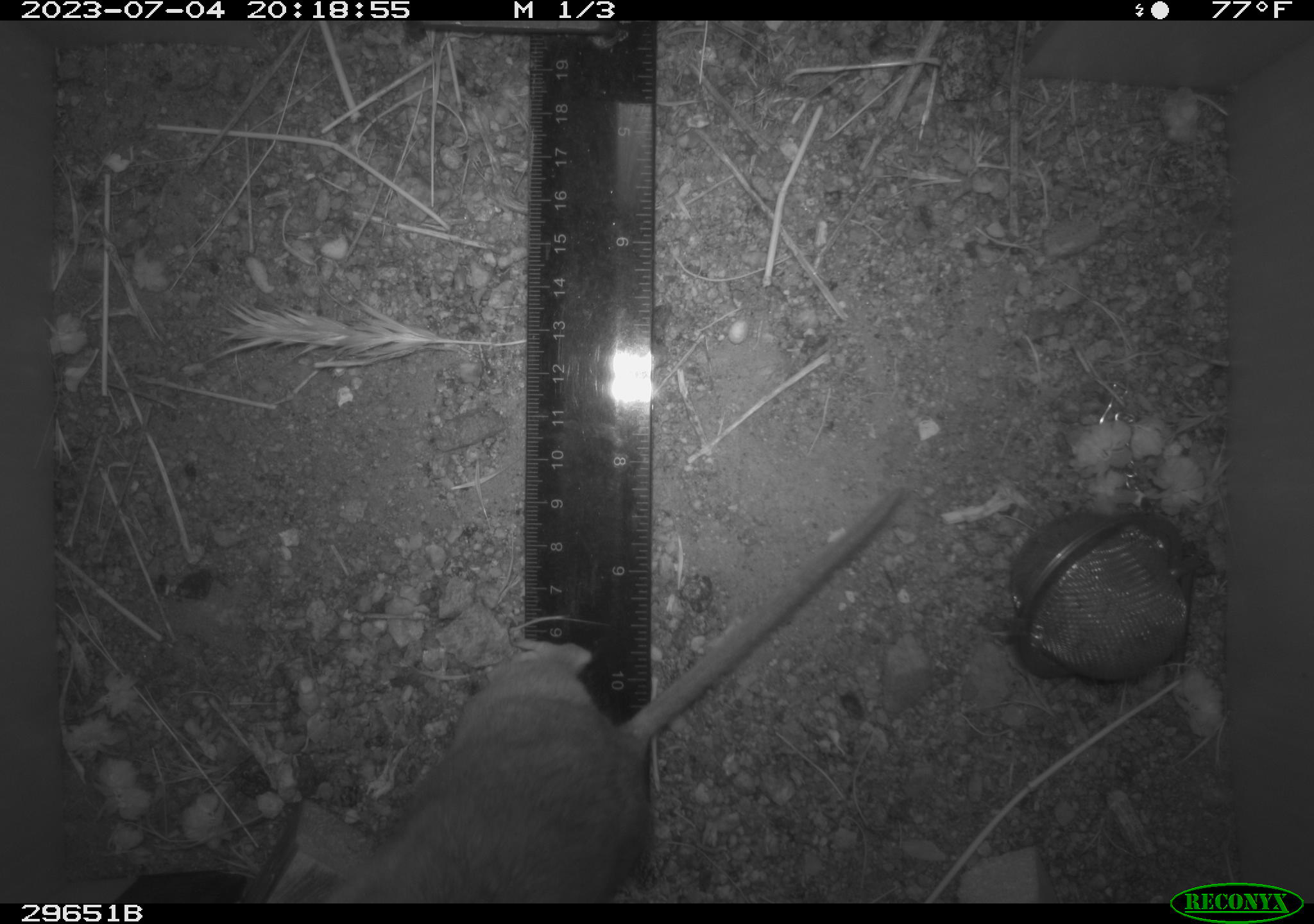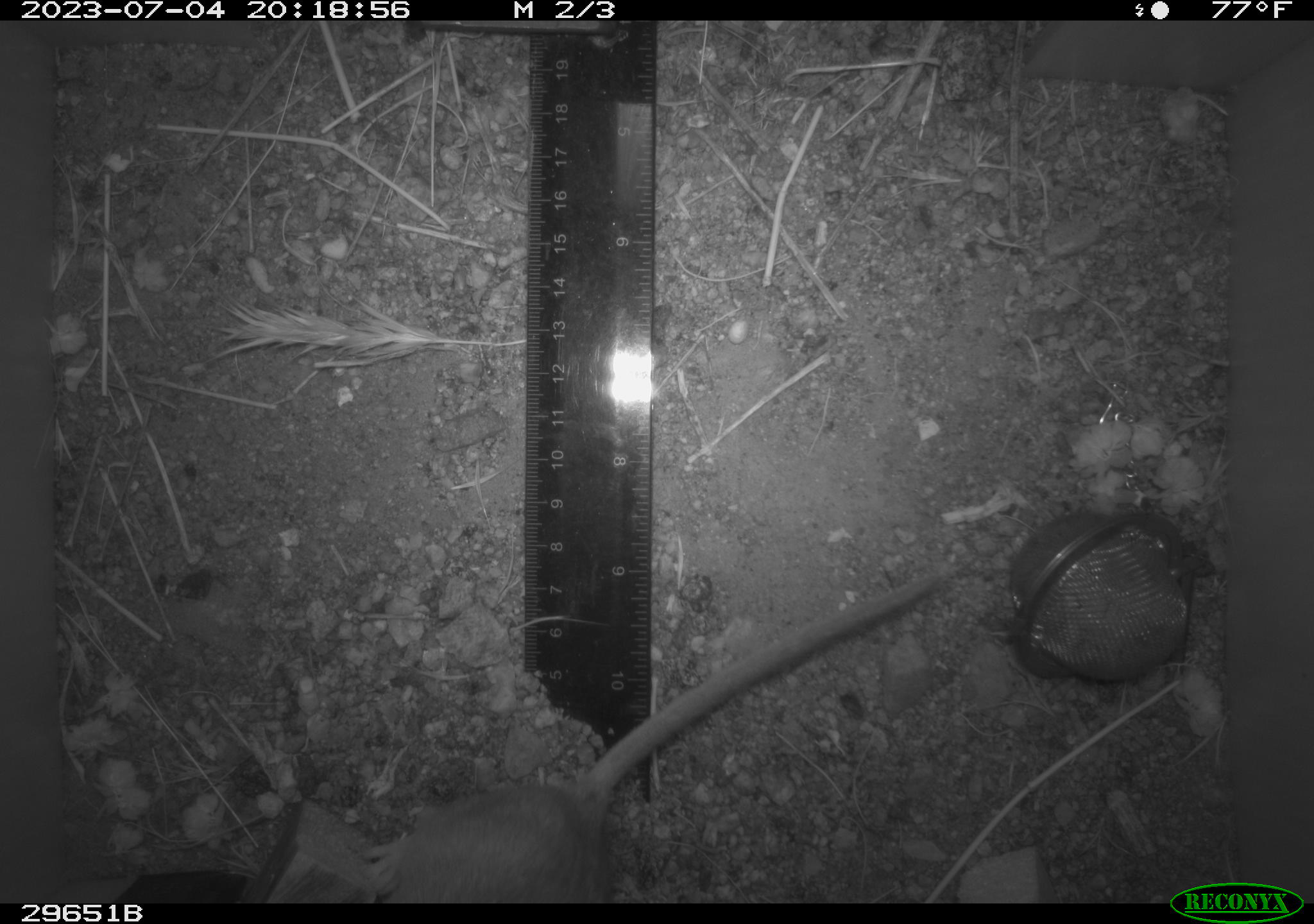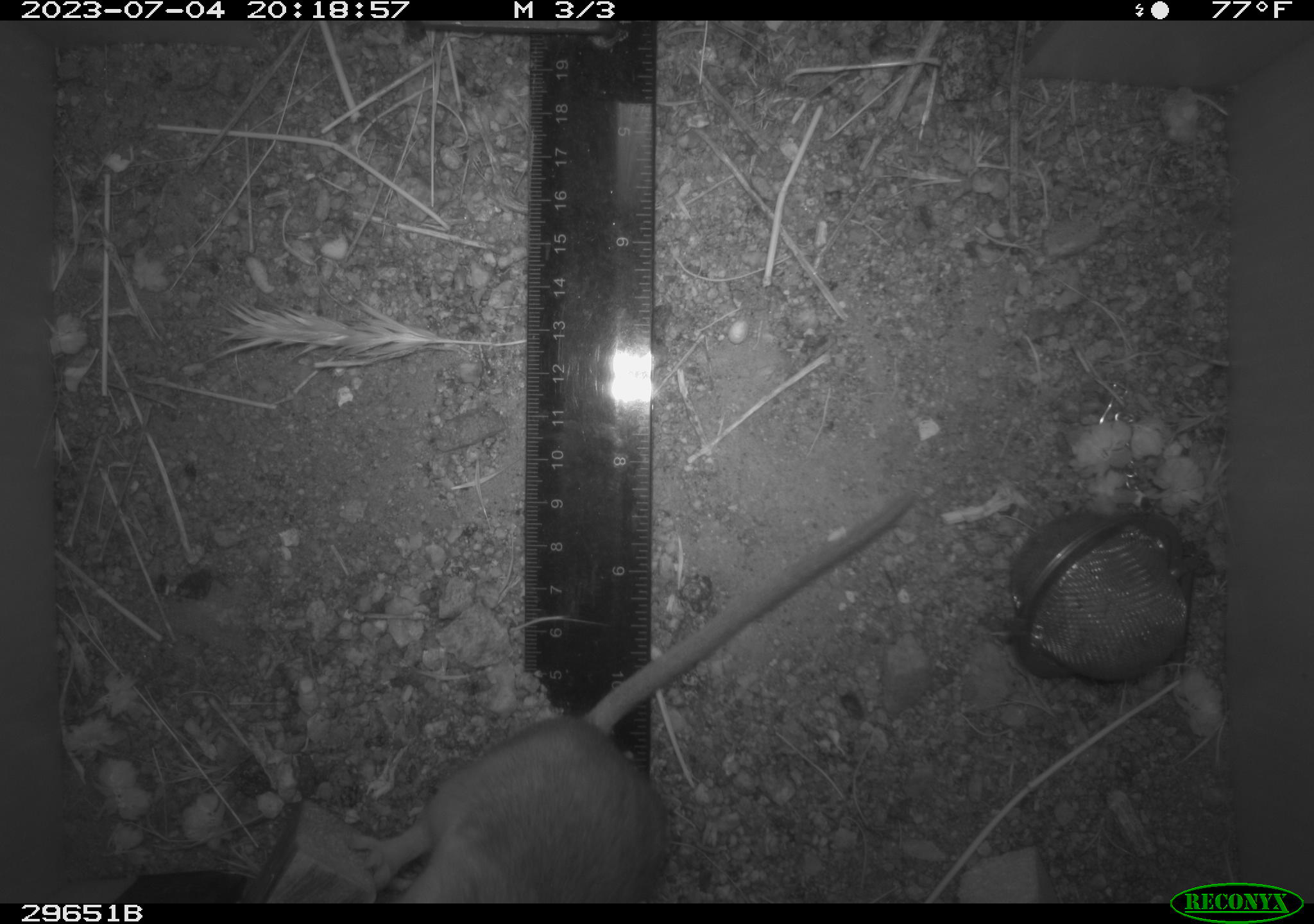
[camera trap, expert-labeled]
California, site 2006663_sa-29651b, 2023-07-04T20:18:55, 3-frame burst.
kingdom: Animalia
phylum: Chordata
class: Mammalia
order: Rodentia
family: Cricetidae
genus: Neotoma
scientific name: Neotoma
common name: pack rat or woodrat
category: neotoma species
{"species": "neotoma species (pack rat or woodrat) (Neotoma)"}